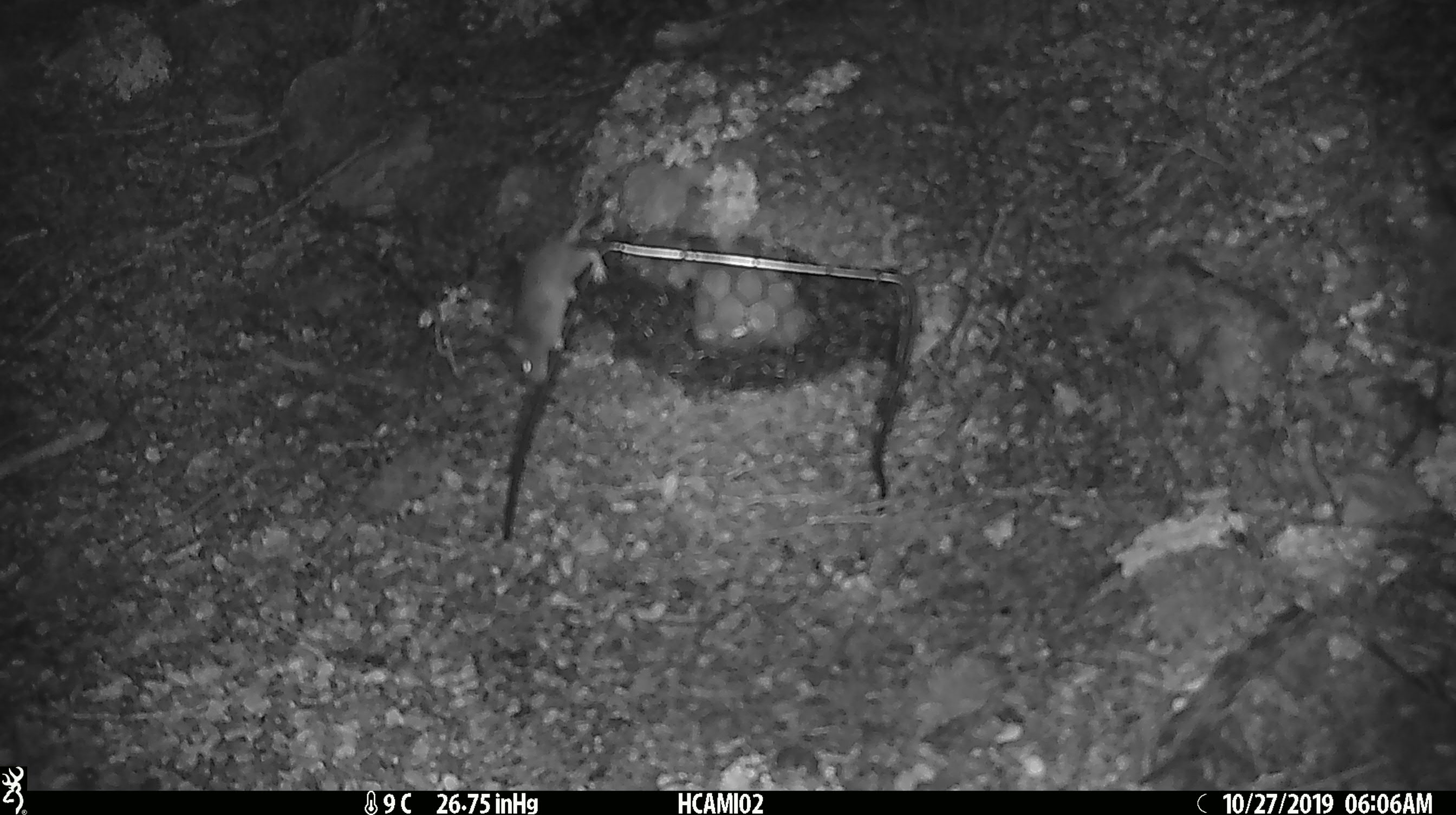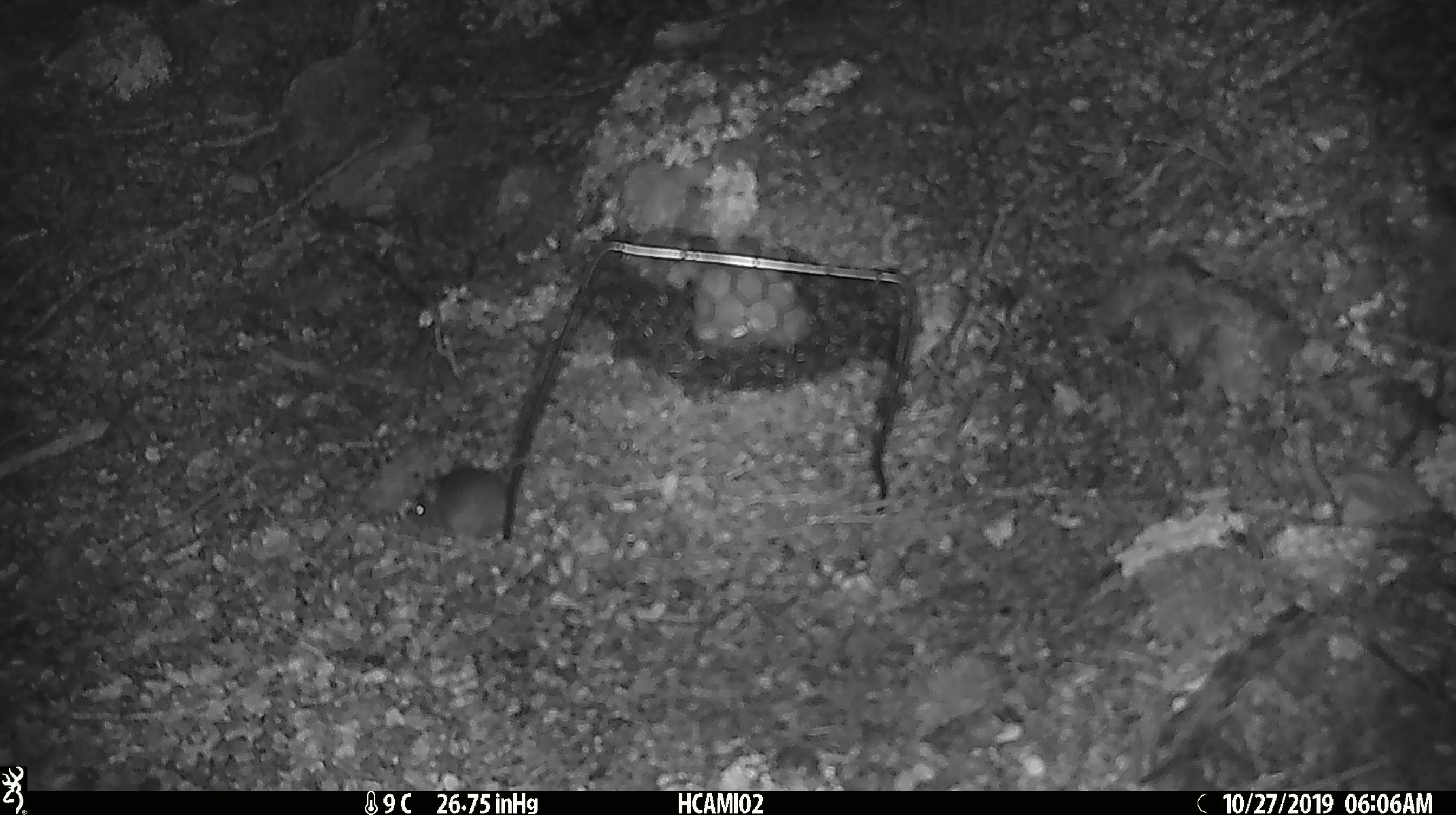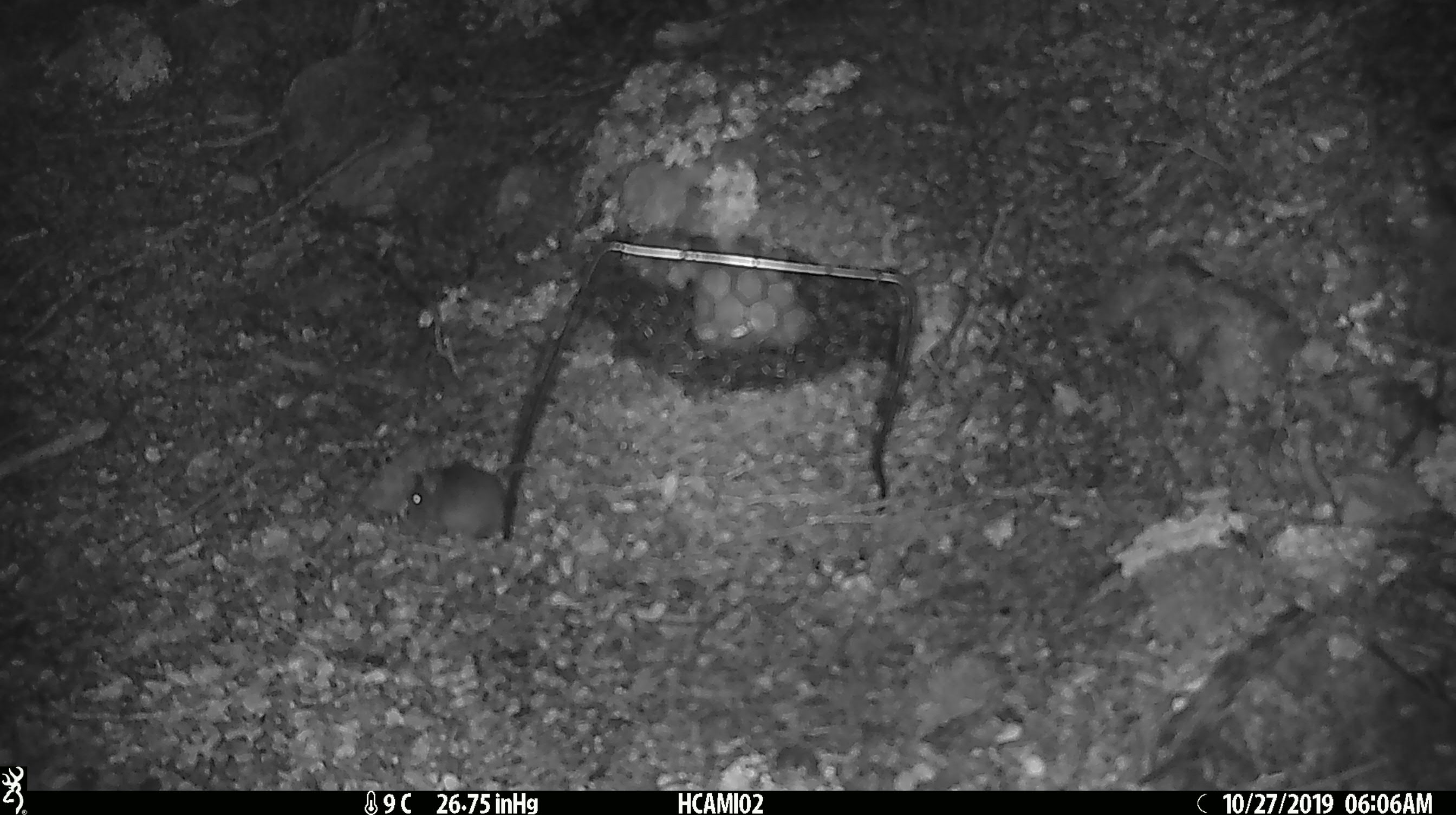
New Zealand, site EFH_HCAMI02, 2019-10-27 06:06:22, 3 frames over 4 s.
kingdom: Animalia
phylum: Chordata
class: Mammalia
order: Rodentia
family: Muridae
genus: Mus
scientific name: Mus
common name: mouse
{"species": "mouse (Mus)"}